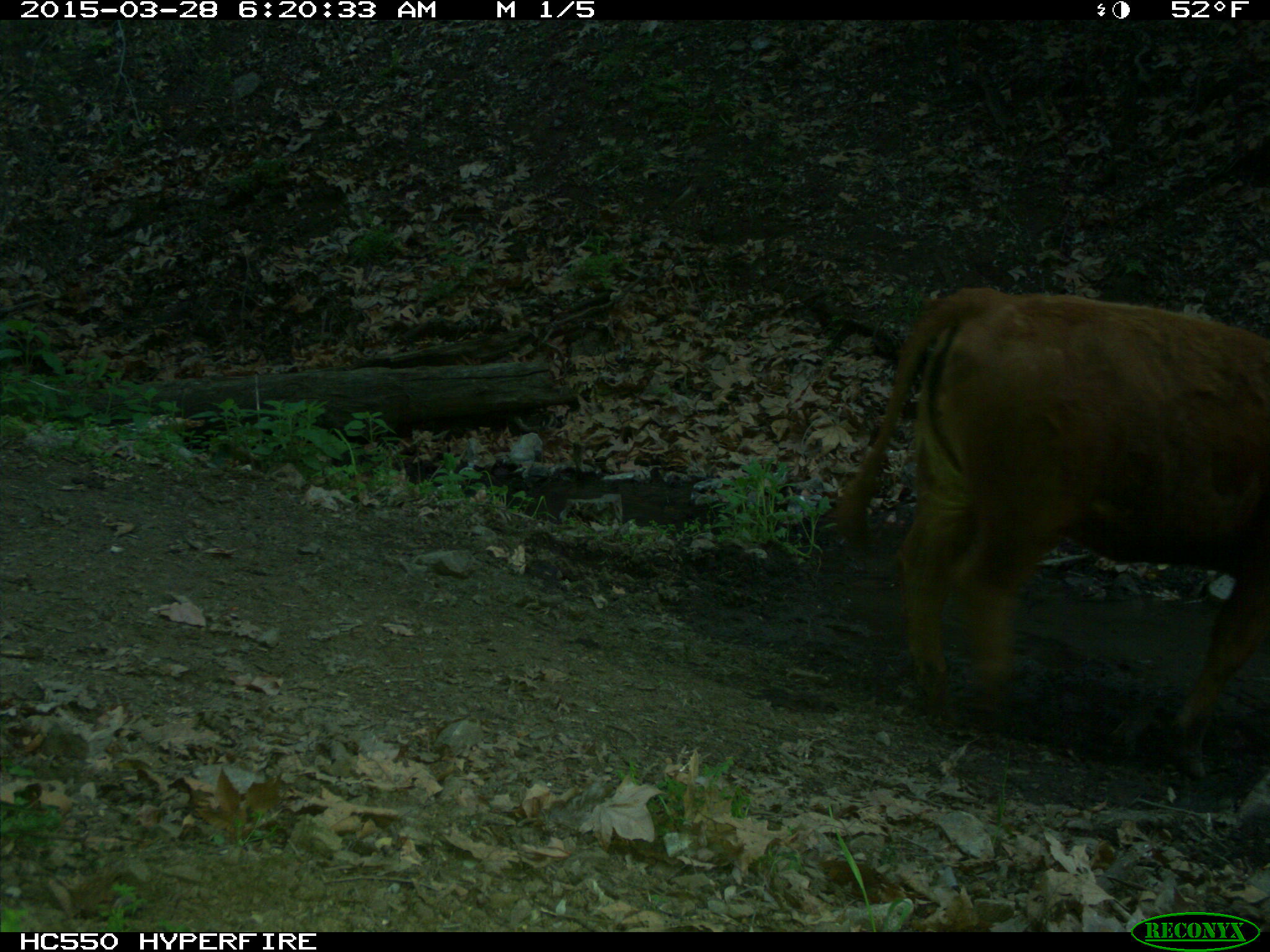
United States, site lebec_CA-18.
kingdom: Animalia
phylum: Chordata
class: Mammalia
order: Artiodactyla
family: Bovidae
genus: Bos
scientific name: Bos taurus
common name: domestic cow